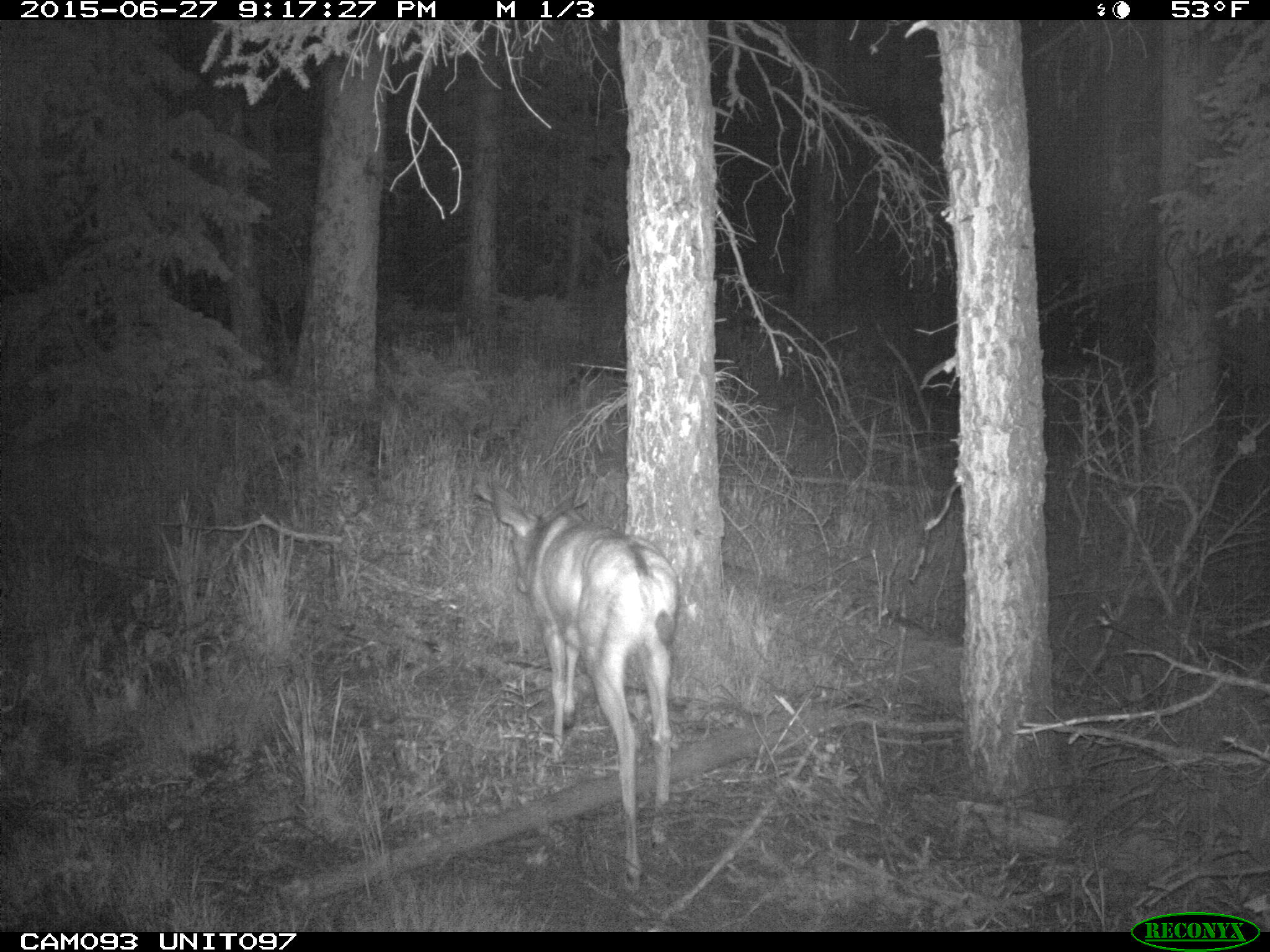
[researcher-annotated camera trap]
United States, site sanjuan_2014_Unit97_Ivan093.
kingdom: Animalia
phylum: Chordata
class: Mammalia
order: Artiodactyla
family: Cervidae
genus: Odocoileus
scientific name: Odocoileus hemionus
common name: mule deer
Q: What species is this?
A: Odocoileus hemionus (mule deer).